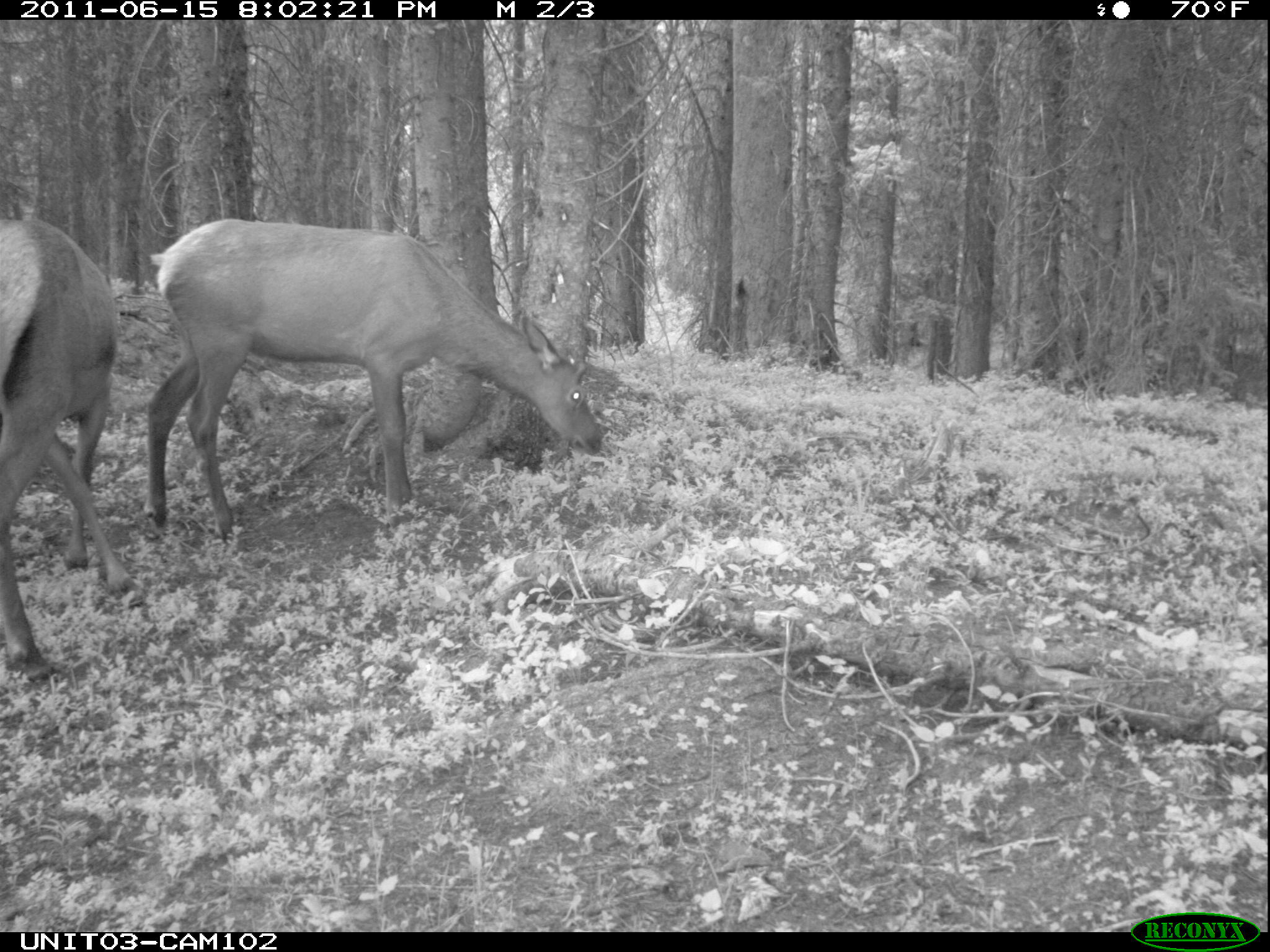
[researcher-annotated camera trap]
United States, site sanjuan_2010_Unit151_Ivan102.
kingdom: Animalia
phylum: Chordata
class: Mammalia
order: Artiodactyla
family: Cervidae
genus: Cervus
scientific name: Cervus elaphus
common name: red deer